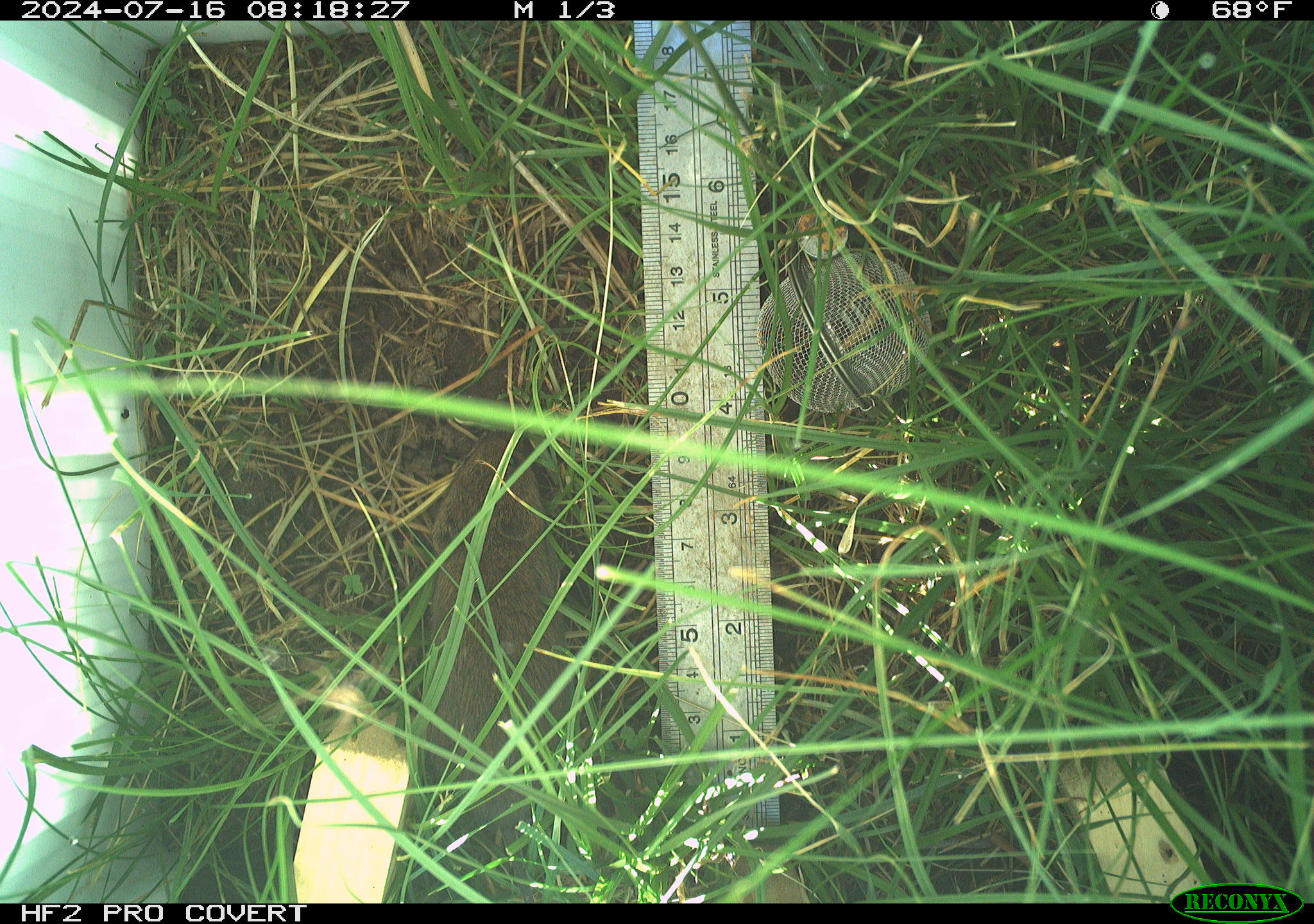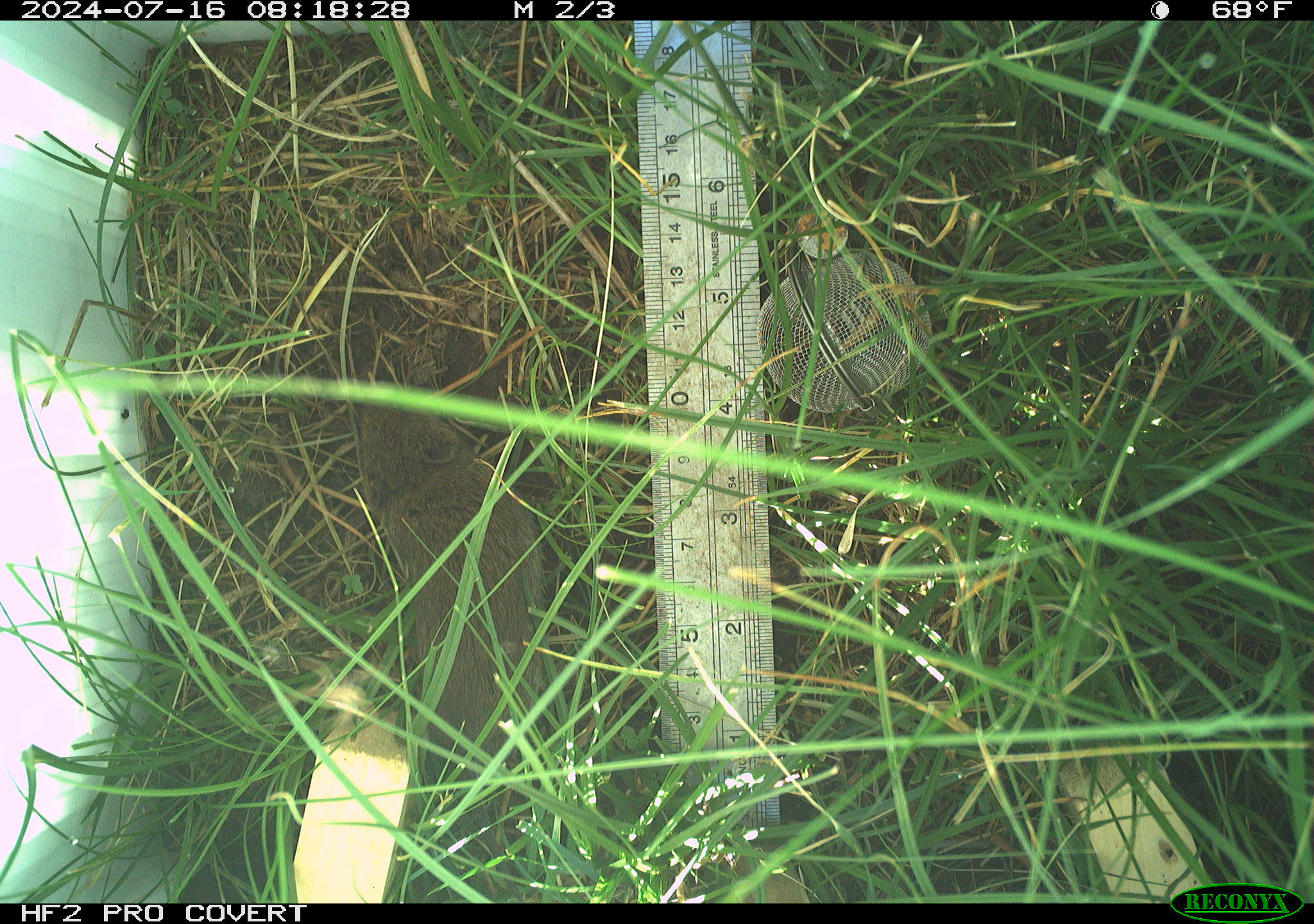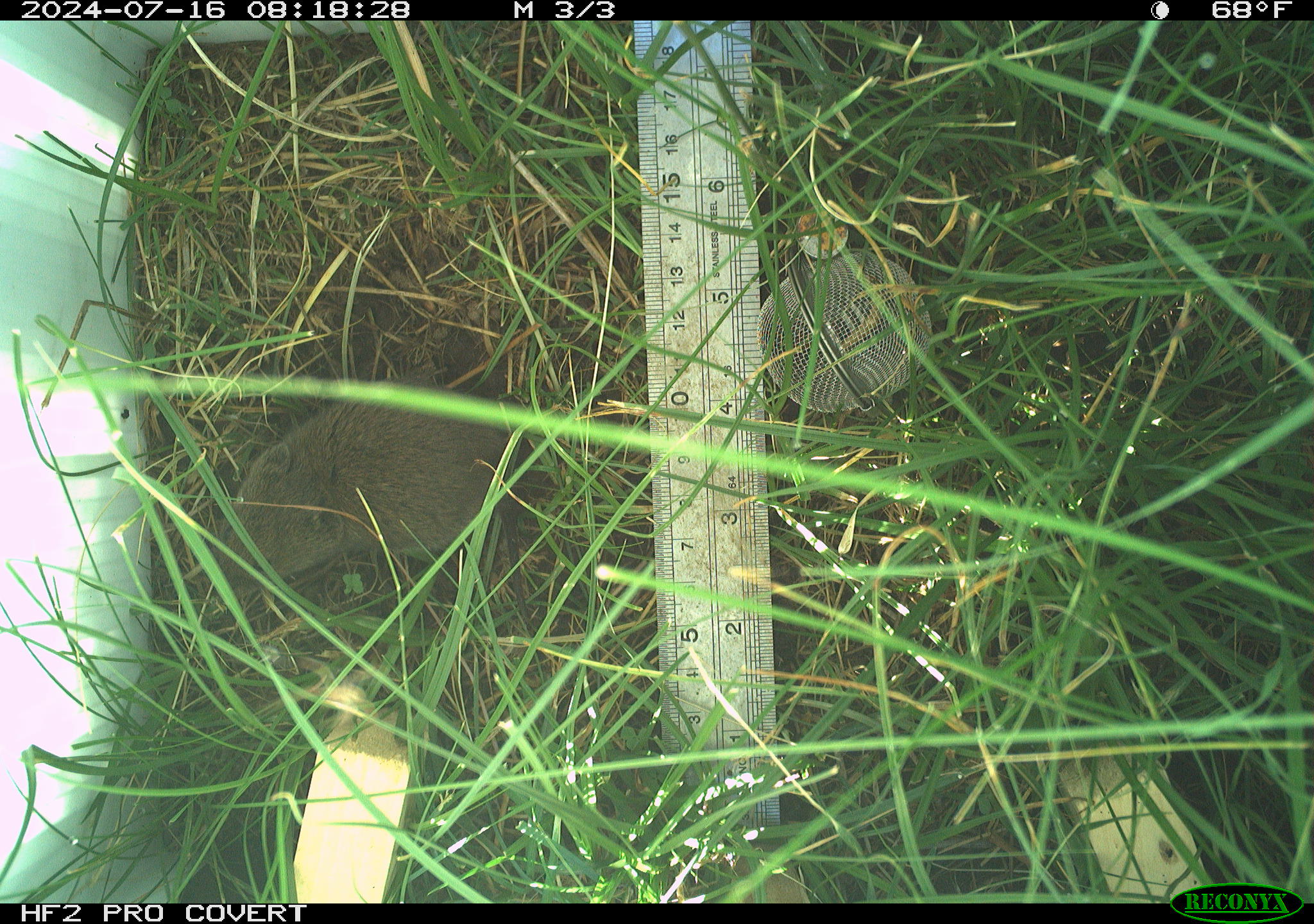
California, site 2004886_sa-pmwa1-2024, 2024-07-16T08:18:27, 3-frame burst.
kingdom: Animalia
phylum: Chordata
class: Mammalia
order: Rodentia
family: Cricetidae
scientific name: Arvicolinae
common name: voles, lemmings, and muskrats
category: arvicolinae subfamily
Arvicolinae subfamily (voles, lemmings, and muskrats) (Arvicolinae).